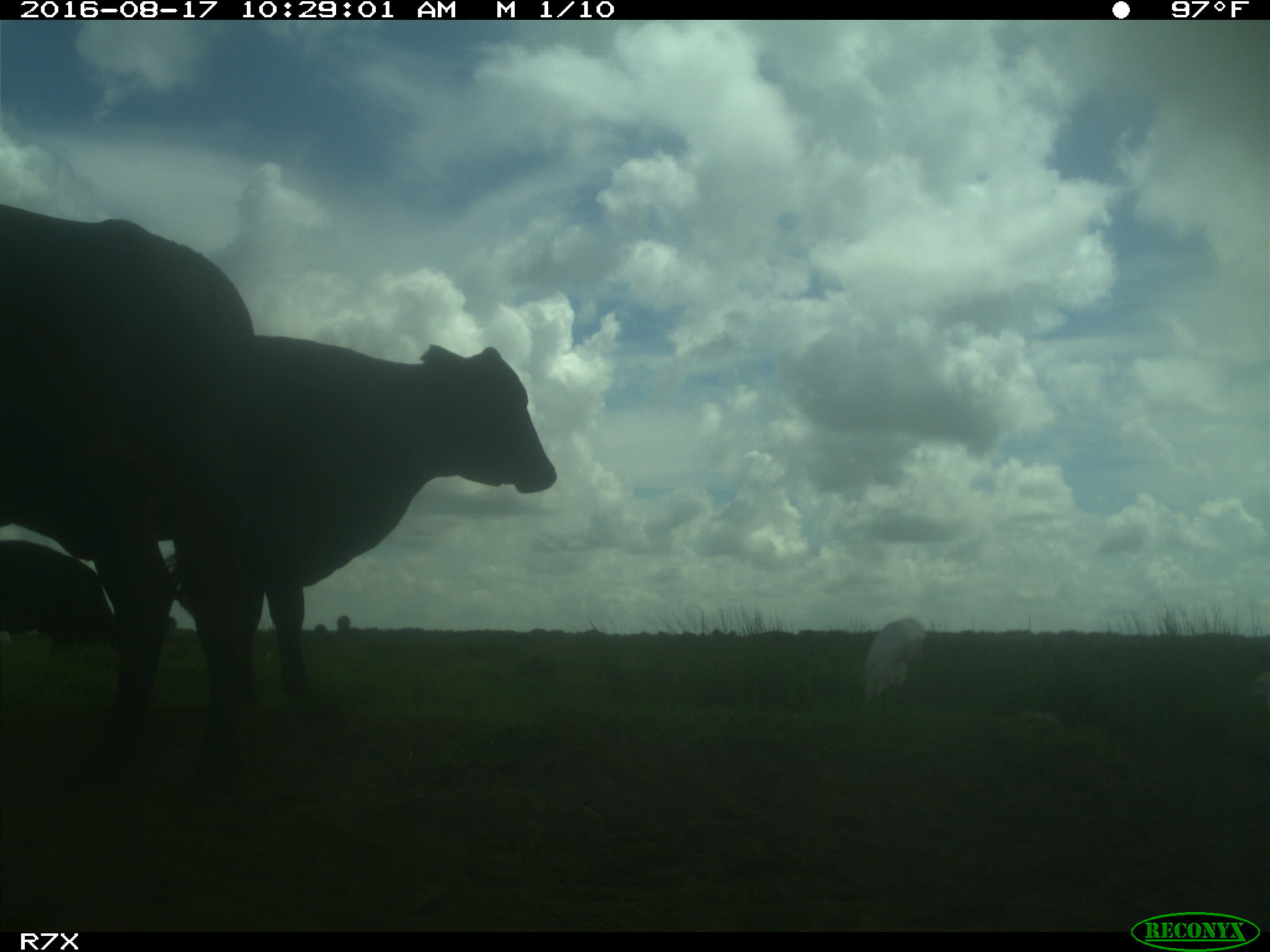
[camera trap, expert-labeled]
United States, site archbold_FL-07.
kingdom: Animalia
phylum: Chordata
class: Mammalia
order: Artiodactyla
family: Bovidae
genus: Bos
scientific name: Bos taurus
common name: domestic cow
Bos taurus (domestic cow).